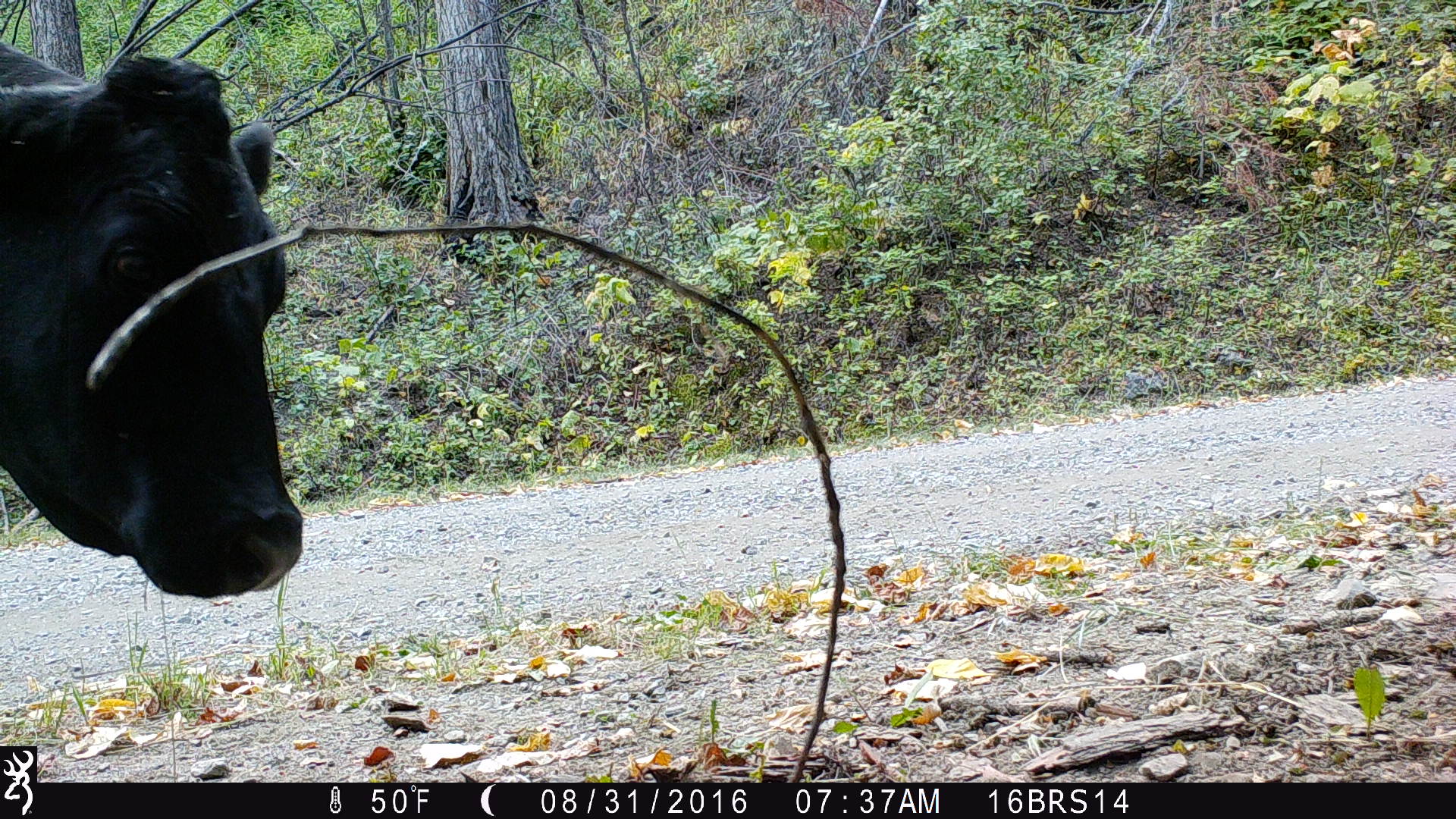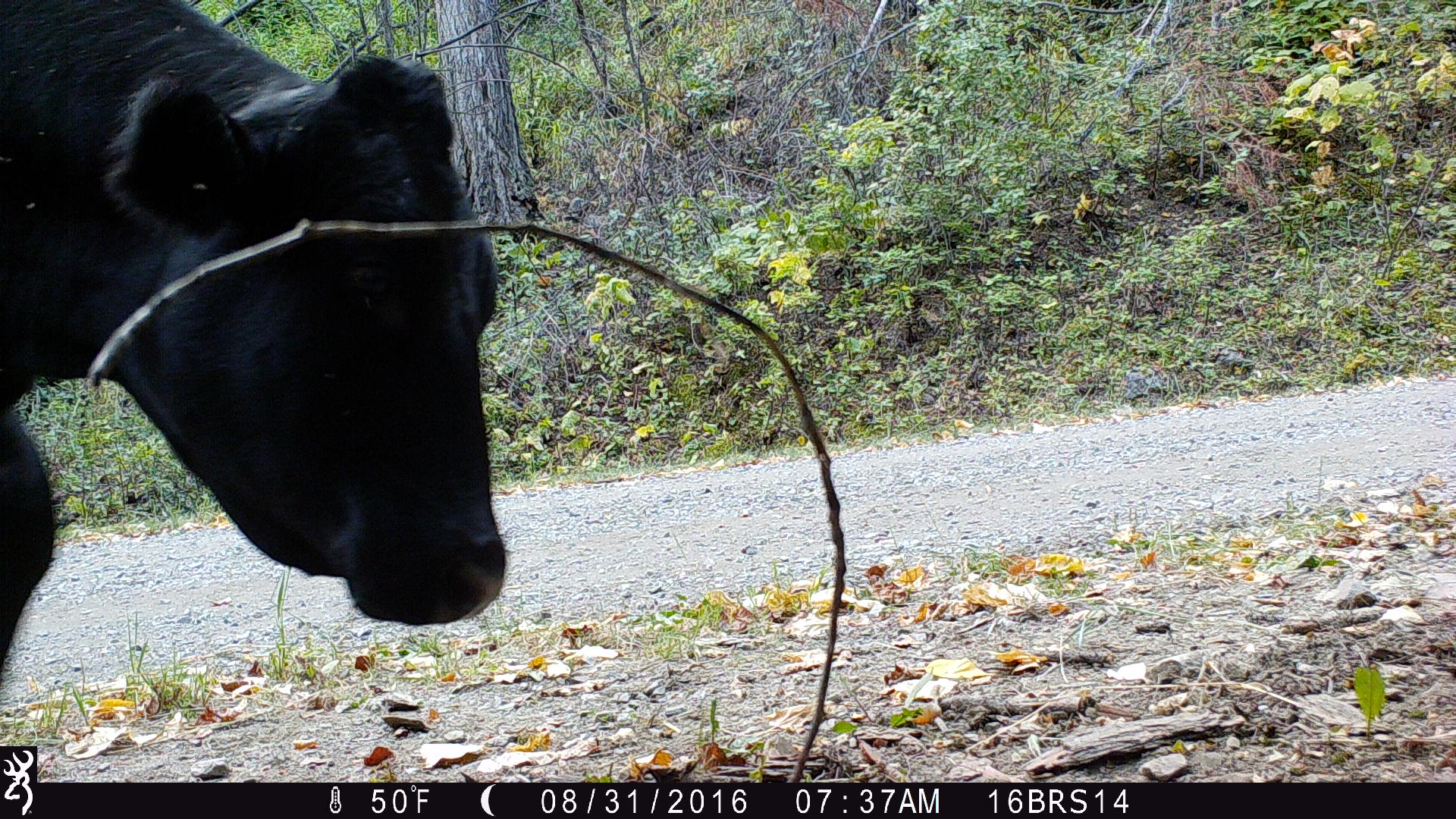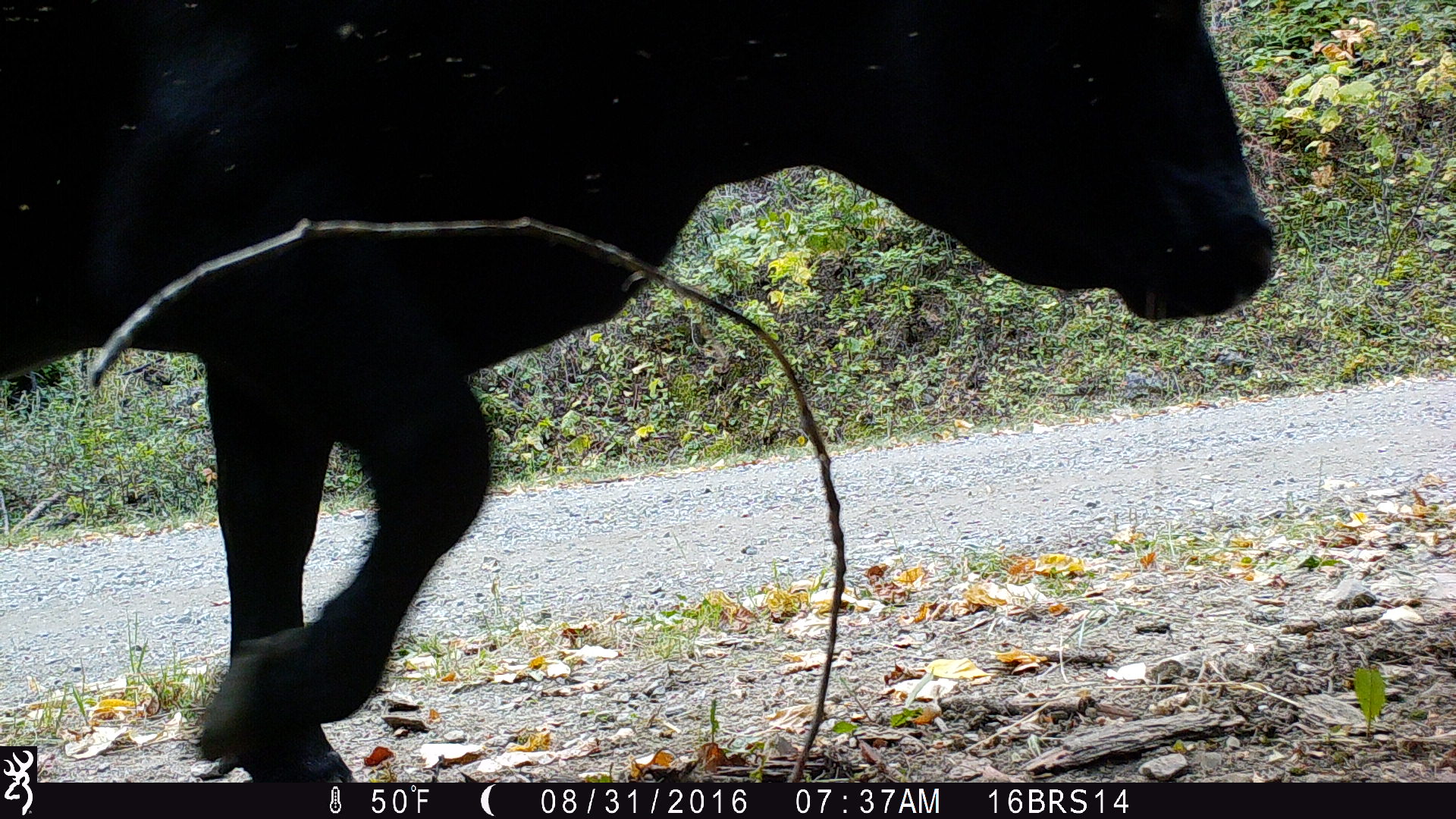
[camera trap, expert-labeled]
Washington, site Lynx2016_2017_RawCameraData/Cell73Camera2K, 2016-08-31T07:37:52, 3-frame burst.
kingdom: Animalia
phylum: Chordata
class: Mammalia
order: Artiodactyla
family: Bovidae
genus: Bos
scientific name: Bos taurus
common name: domestic cattle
Domestic cattle (Bos taurus). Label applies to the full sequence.